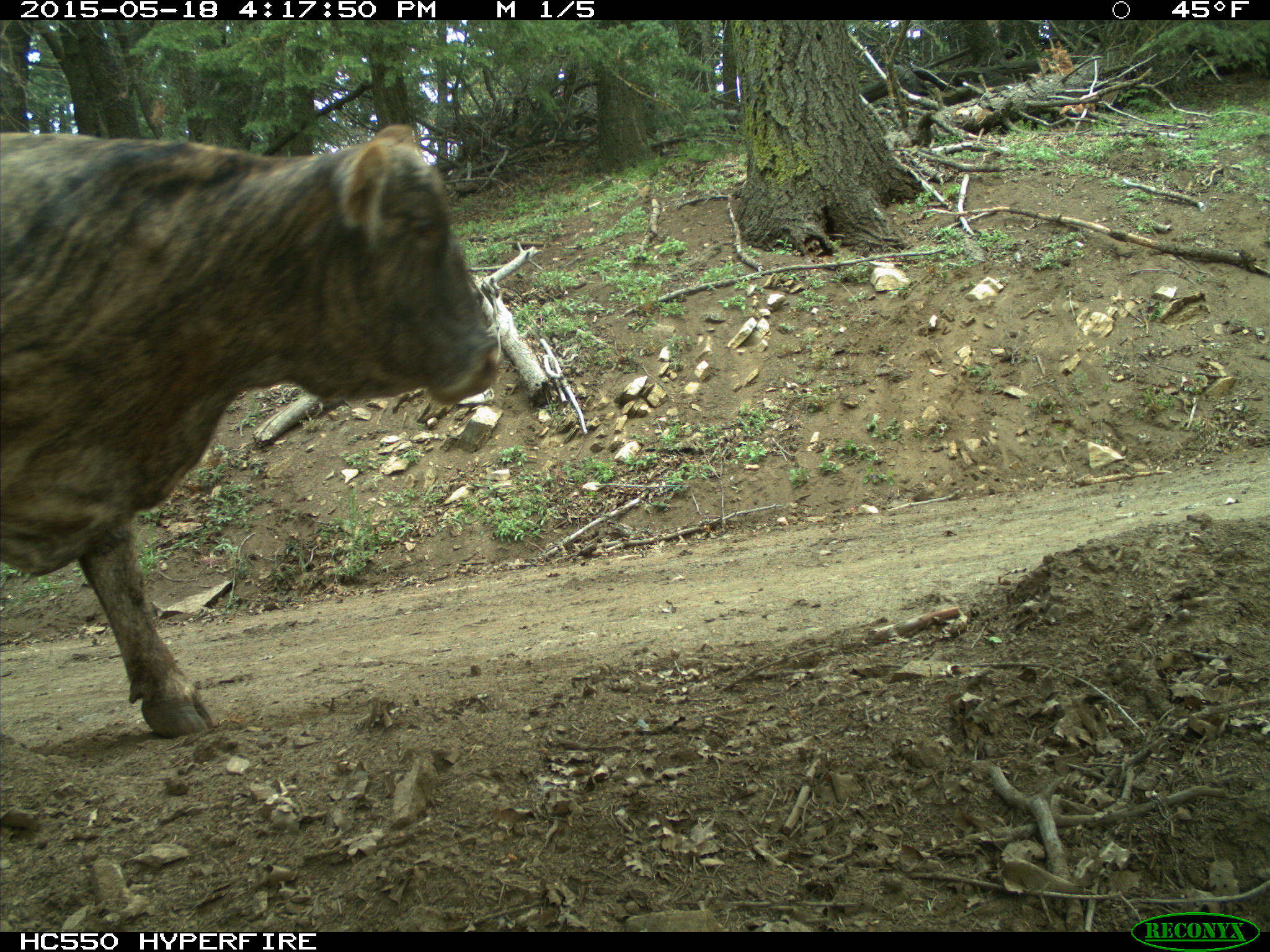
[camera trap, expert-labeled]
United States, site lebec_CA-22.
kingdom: Animalia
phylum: Chordata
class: Mammalia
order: Artiodactyla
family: Bovidae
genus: Bos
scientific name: Bos taurus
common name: domestic cow